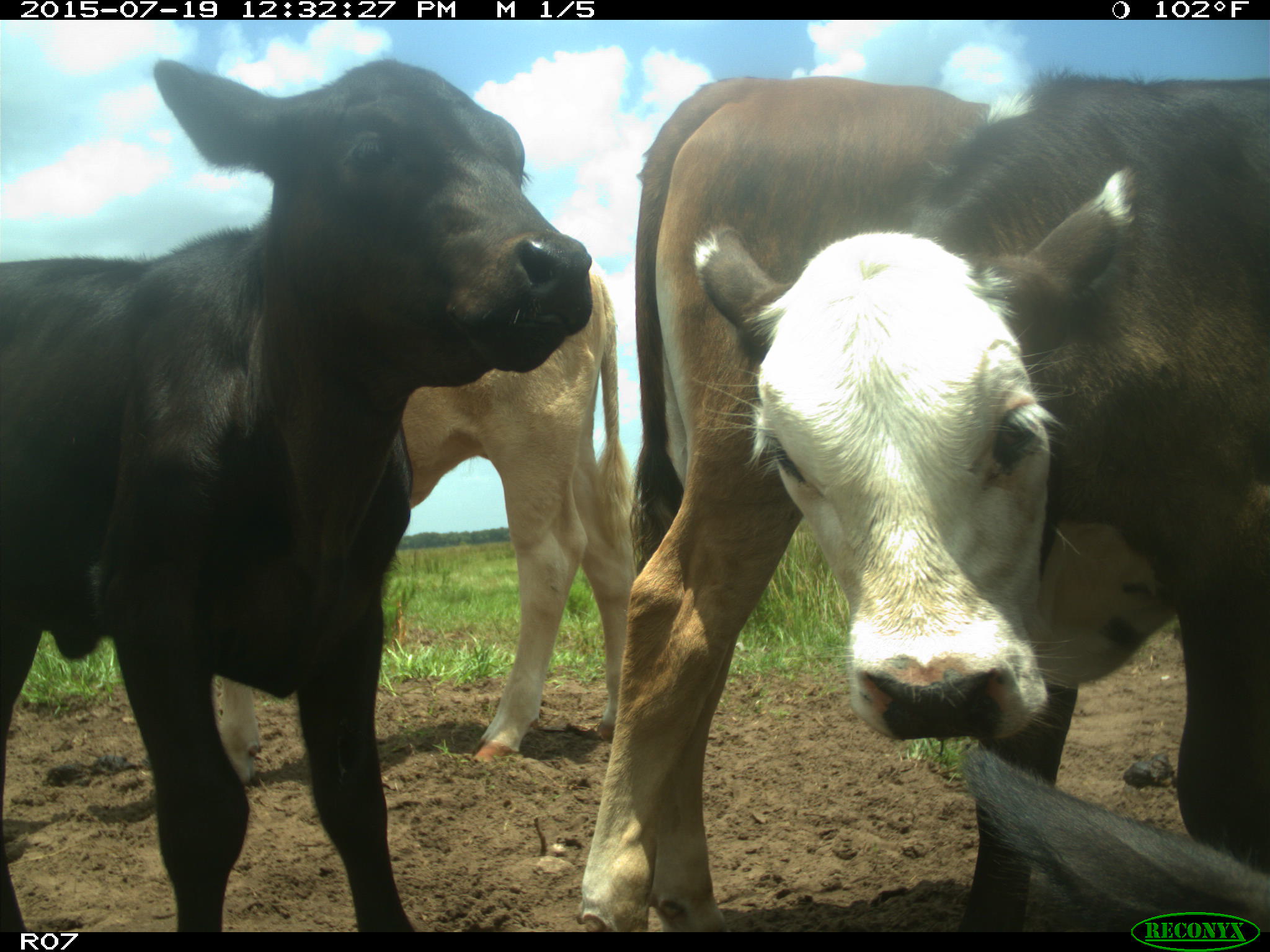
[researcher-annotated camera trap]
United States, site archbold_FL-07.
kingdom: Animalia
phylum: Chordata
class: Mammalia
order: Artiodactyla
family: Bovidae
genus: Bos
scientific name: Bos taurus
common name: domestic cow